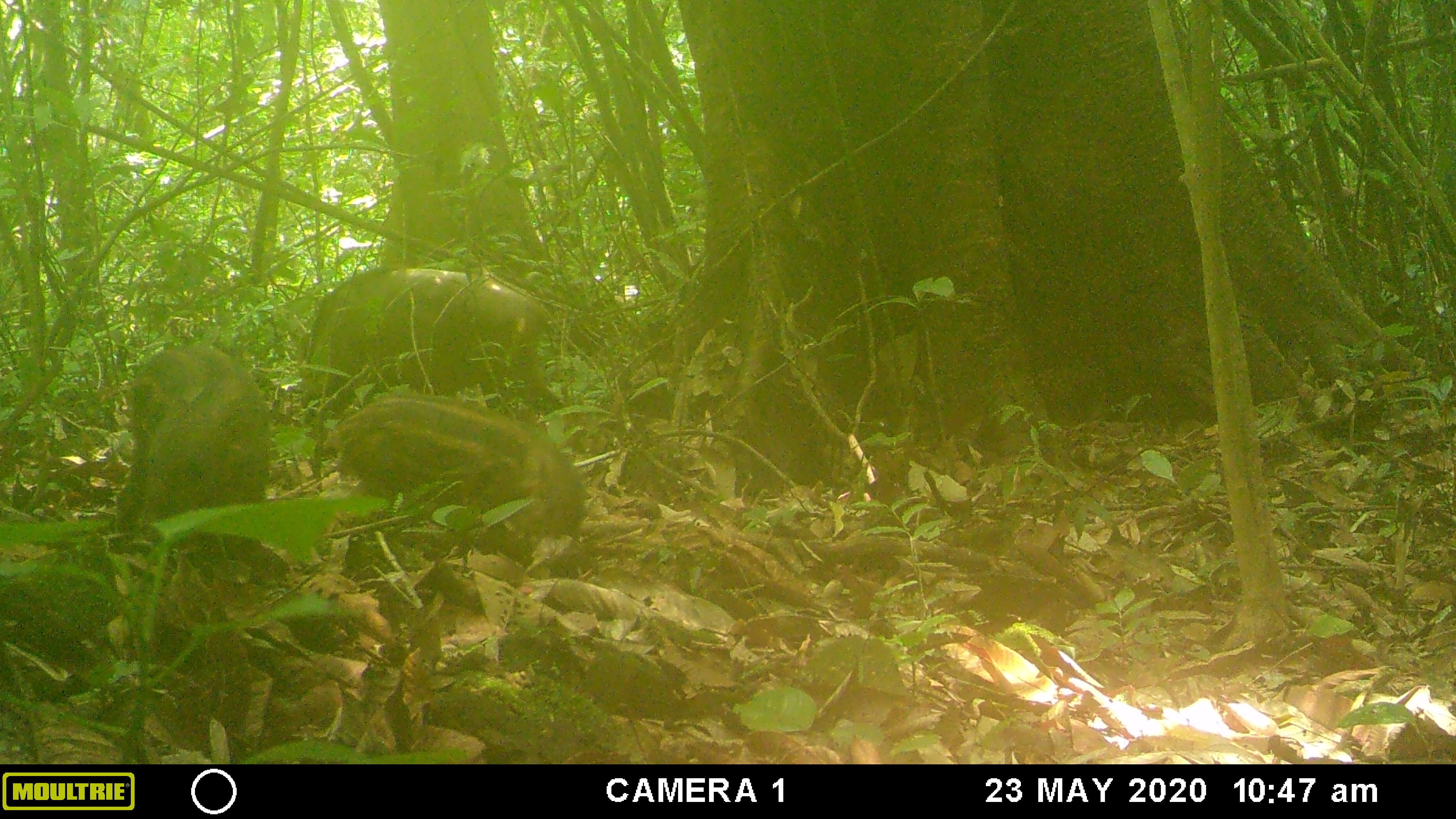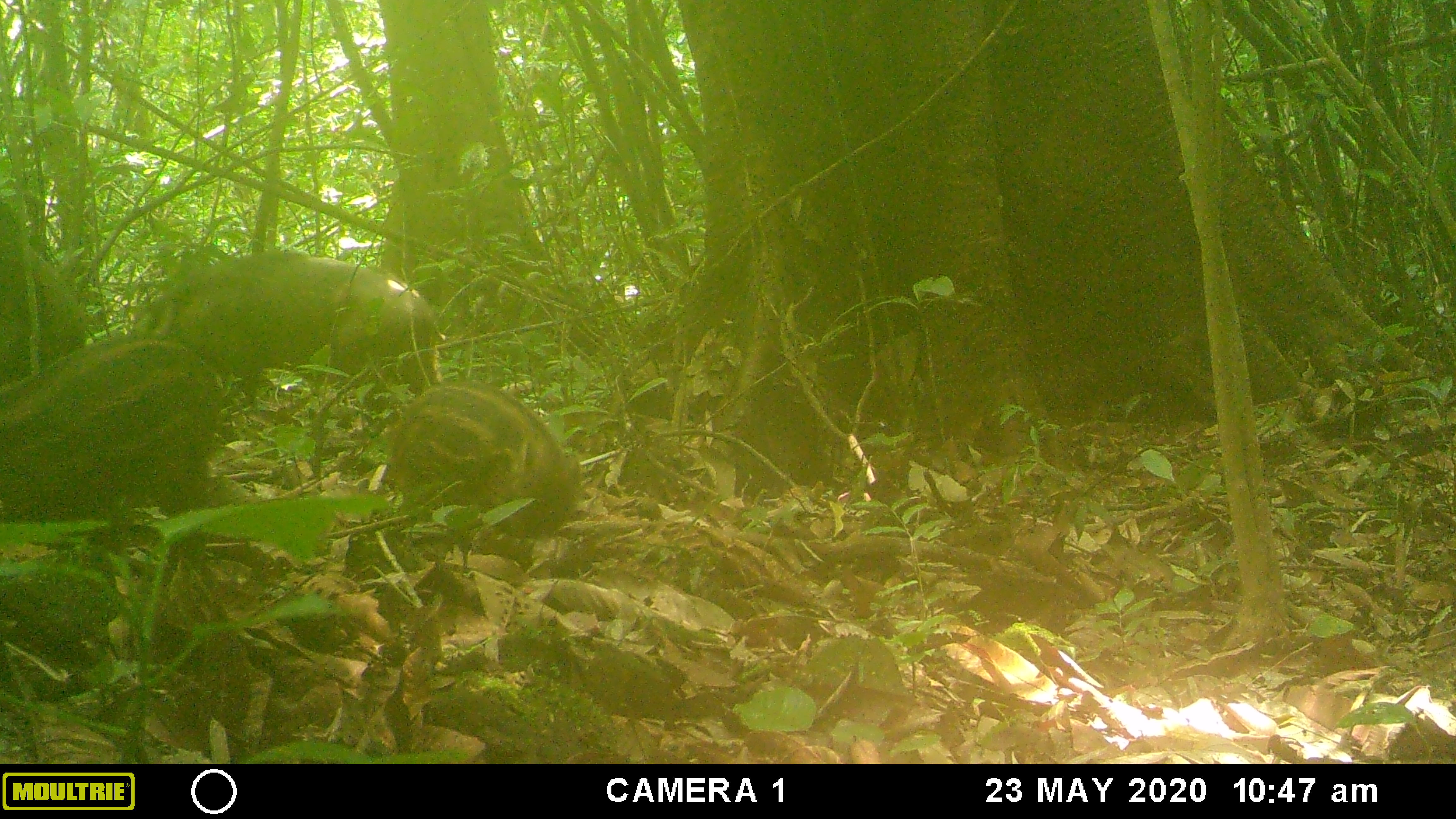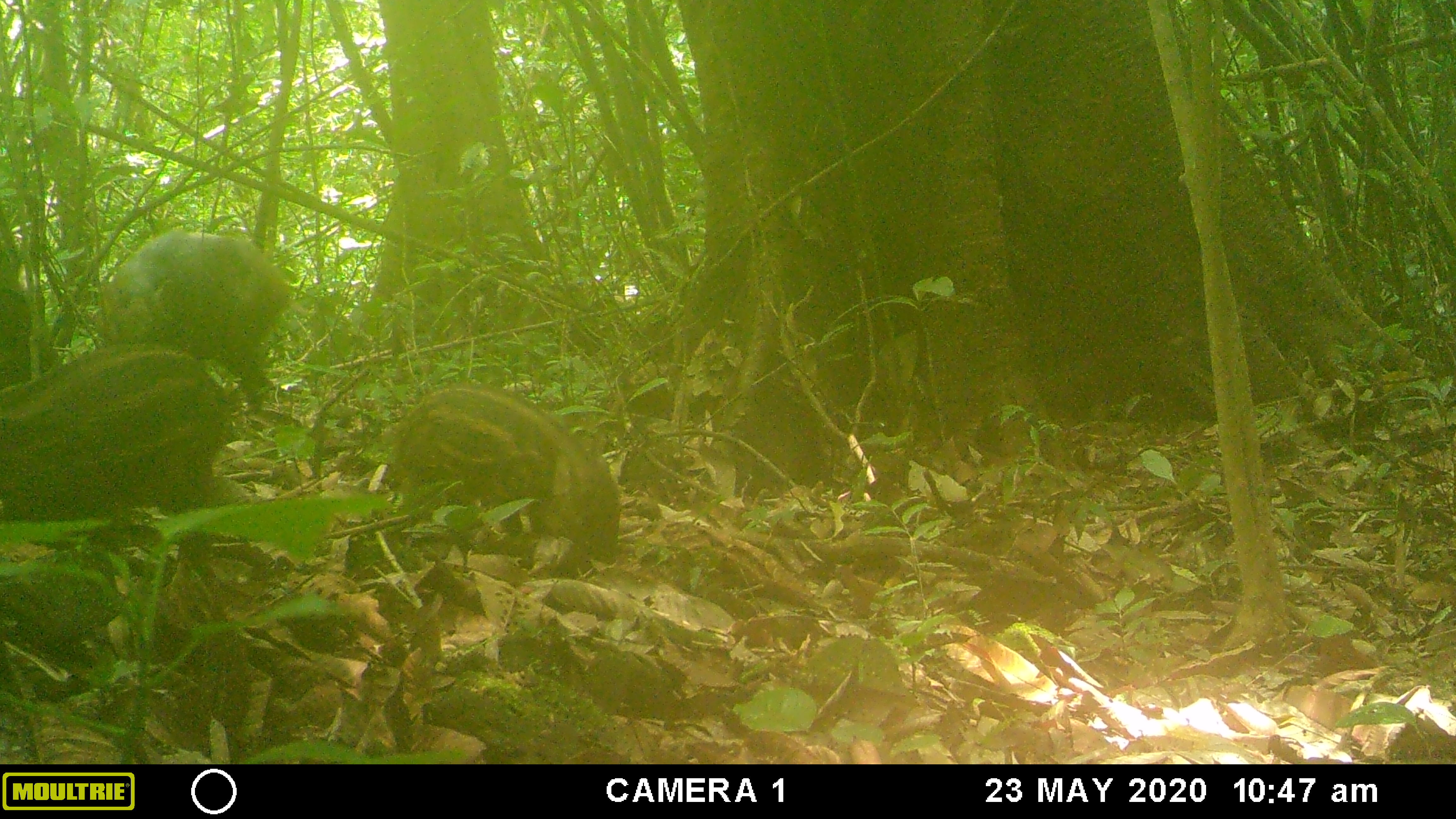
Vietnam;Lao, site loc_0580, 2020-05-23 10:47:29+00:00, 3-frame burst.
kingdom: Animalia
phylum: Chordata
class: Mammalia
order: Artiodactyla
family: Suidae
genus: Sus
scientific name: Sus scrofa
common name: eurasian wild pig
Eurasian wild pig (Sus scrofa). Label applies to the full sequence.